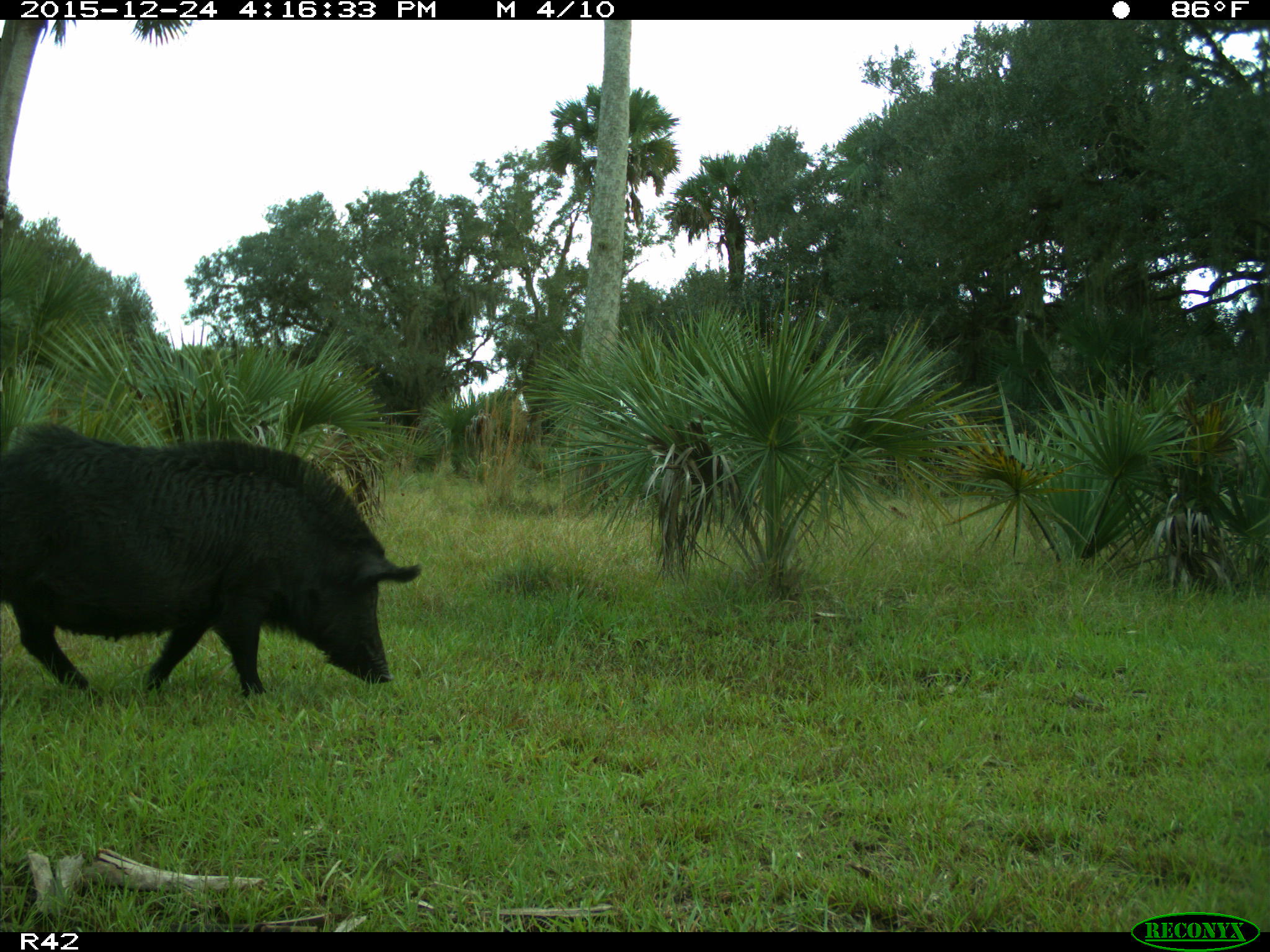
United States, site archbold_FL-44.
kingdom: Animalia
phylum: Chordata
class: Mammalia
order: Artiodactyla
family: Suidae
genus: Sus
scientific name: Sus scrofa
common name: wild boar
Sus scrofa (wild boar).